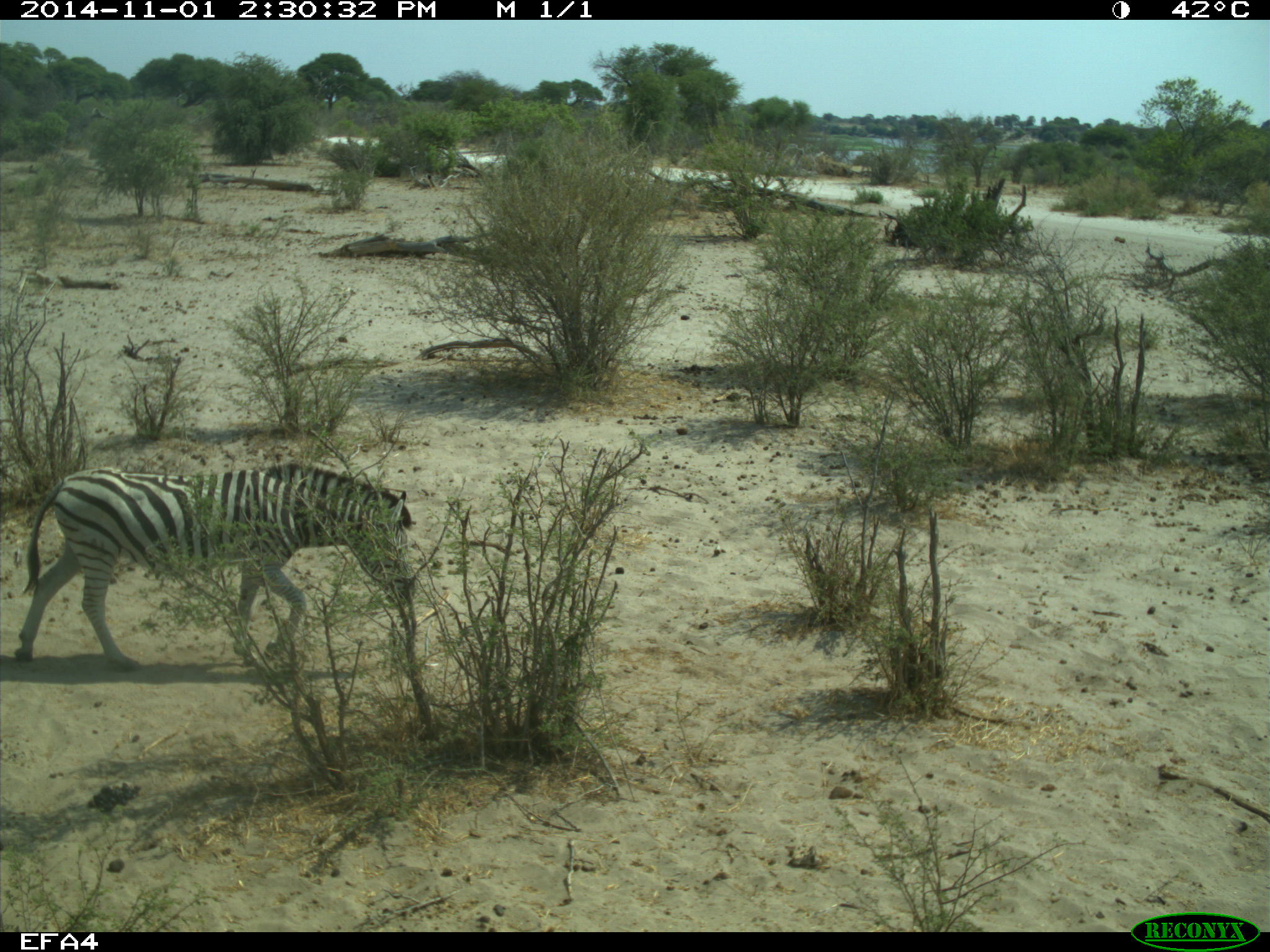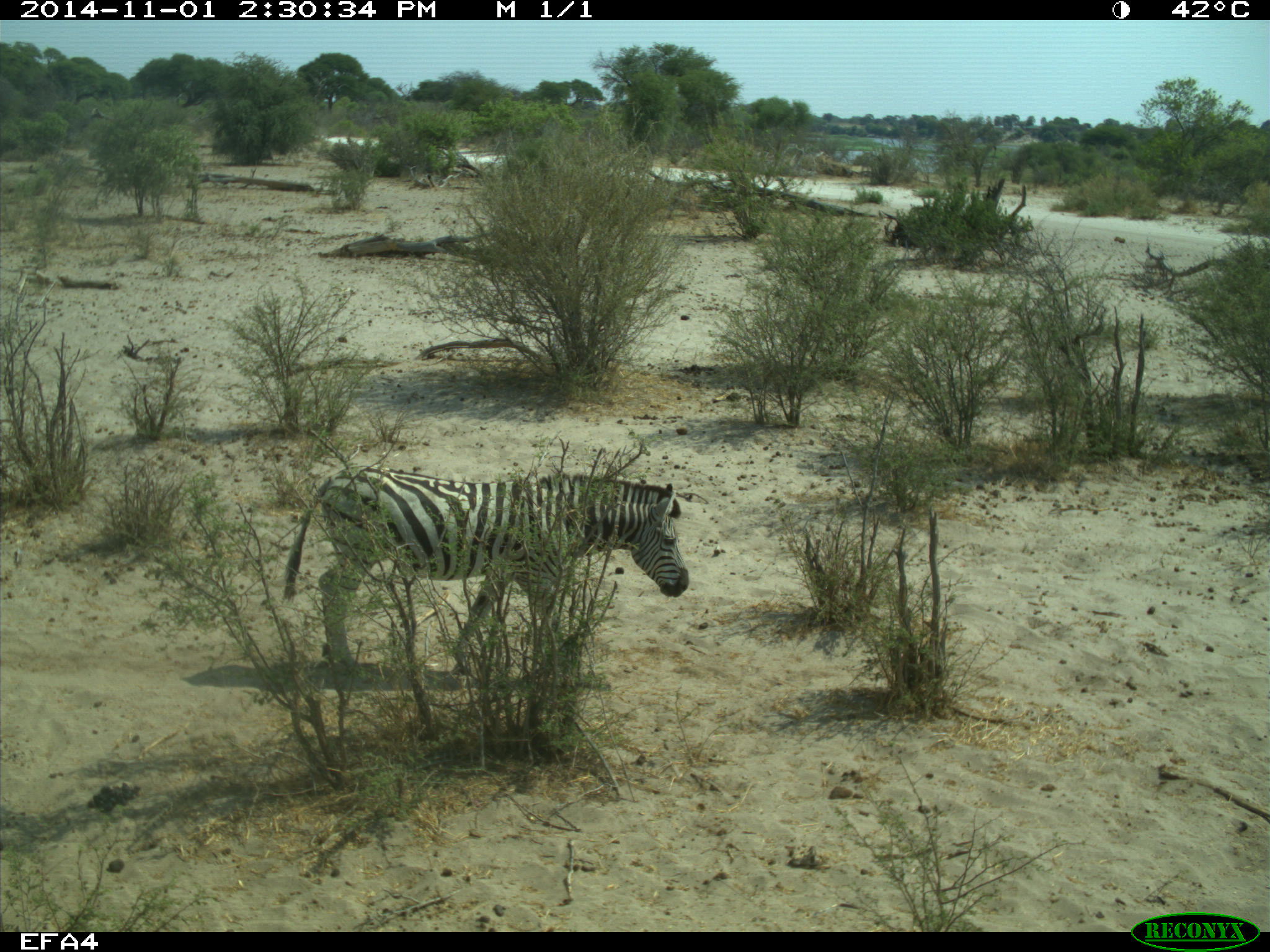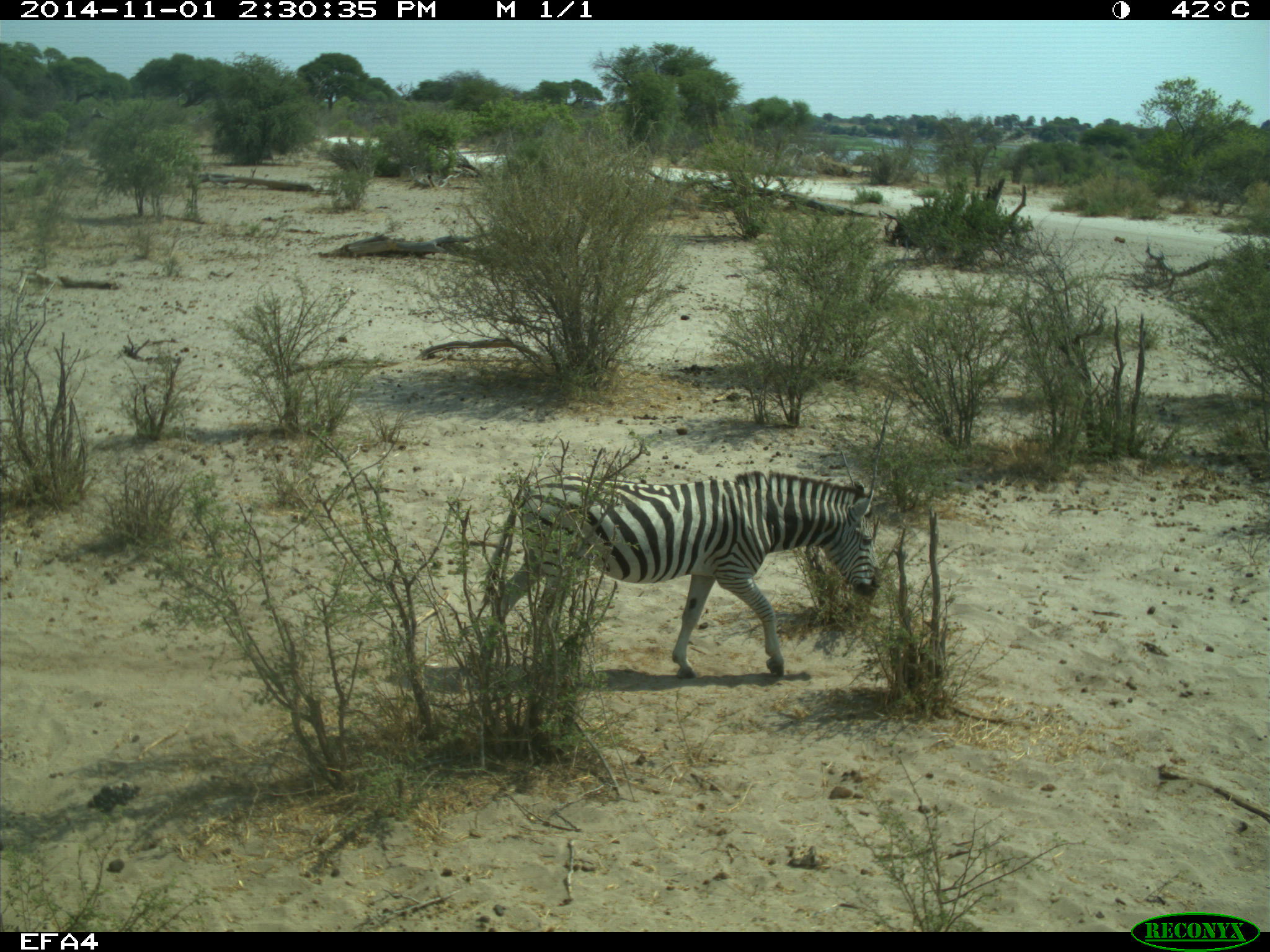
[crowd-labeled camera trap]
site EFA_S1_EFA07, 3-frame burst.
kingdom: Animalia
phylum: Chordata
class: Mammalia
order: Perissodactyla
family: Equidae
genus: Equus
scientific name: Equus quagga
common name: plains zebra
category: zebraplains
Zebraplains (plains zebra) (Equus quagga), count 1. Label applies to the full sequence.